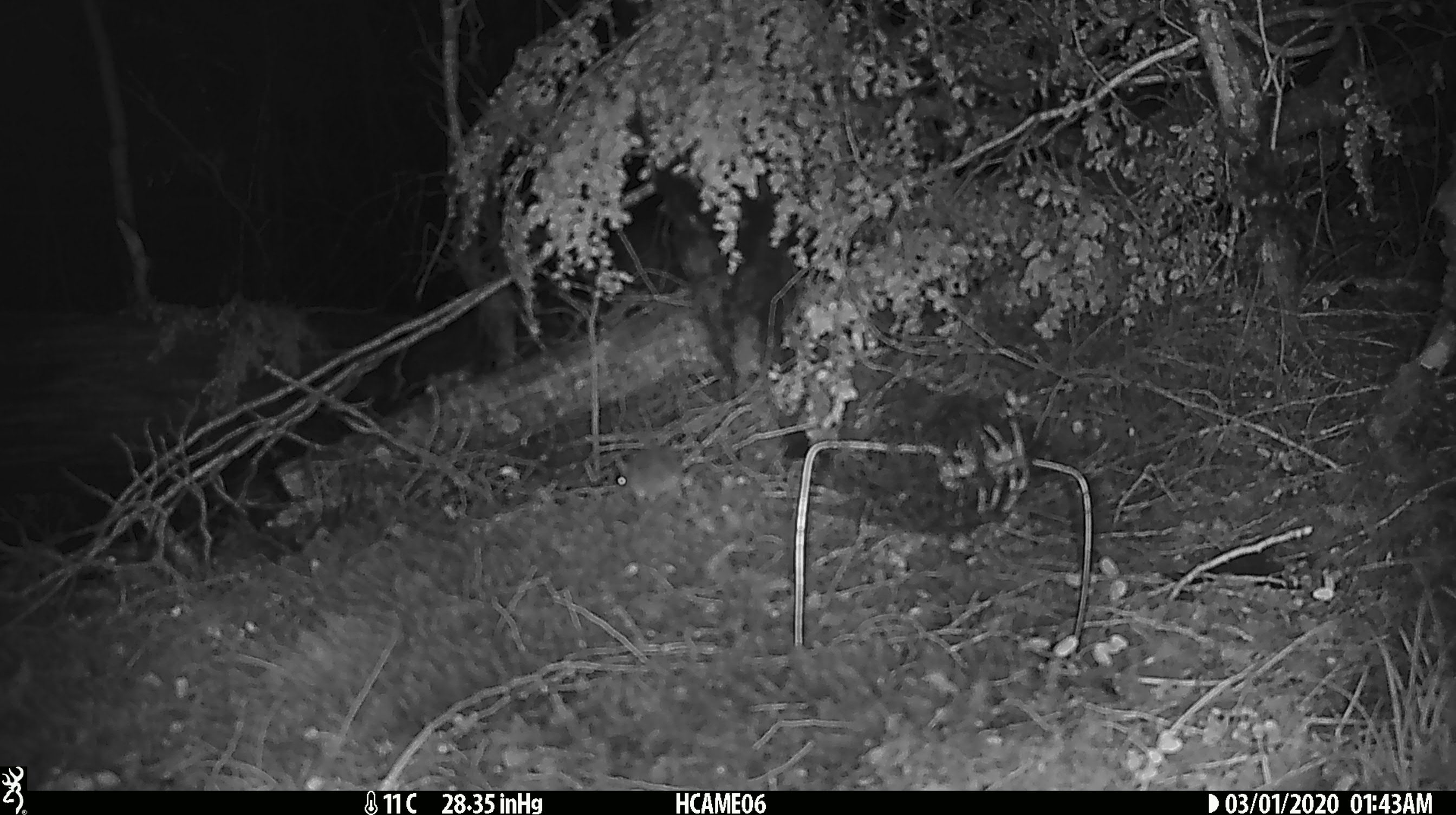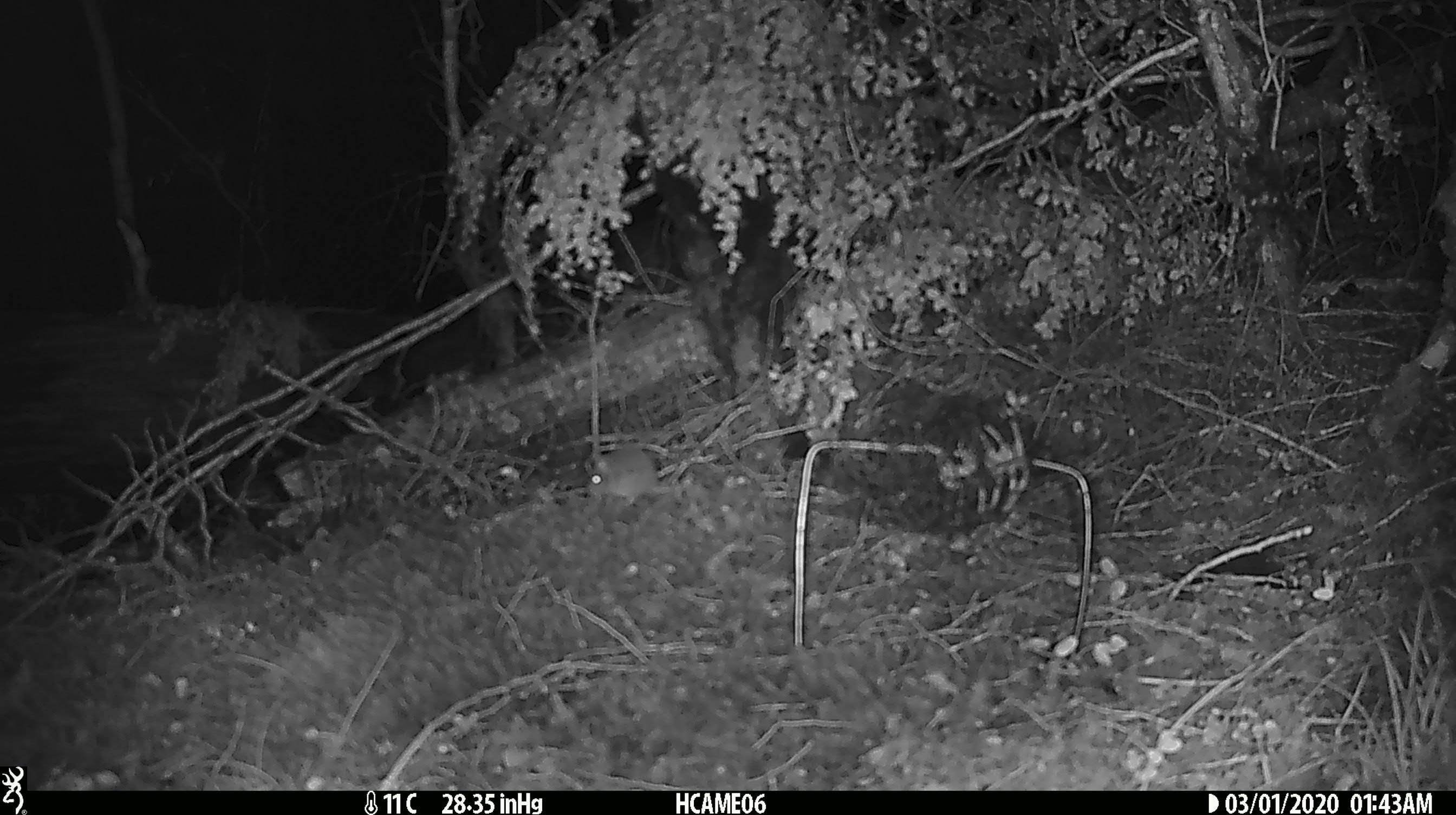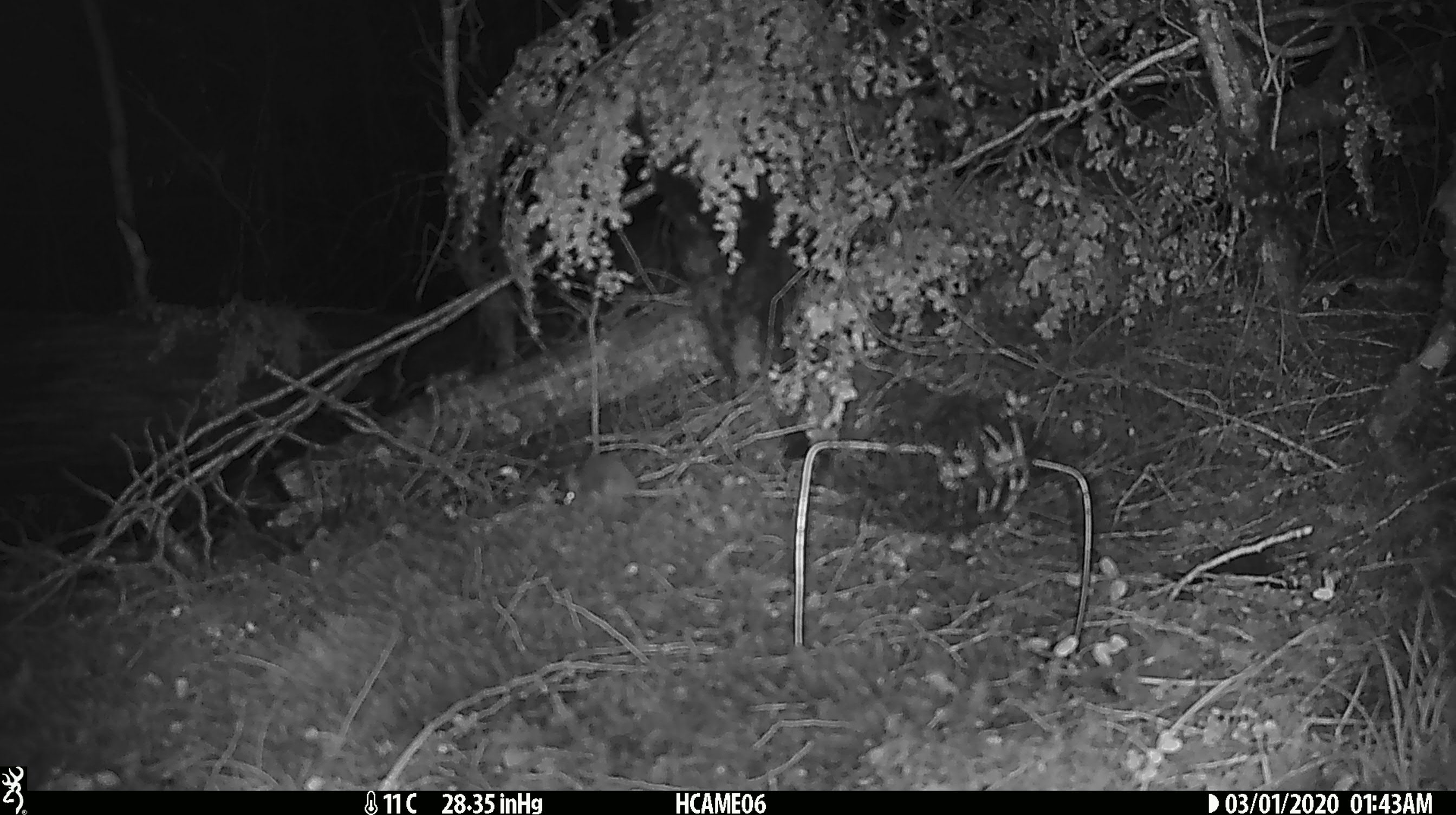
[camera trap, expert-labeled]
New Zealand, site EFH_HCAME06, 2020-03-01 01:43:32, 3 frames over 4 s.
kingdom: Animalia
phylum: Chordata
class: Mammalia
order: Rodentia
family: Muridae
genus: Mus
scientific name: Mus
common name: mouse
Mouse (Mus).